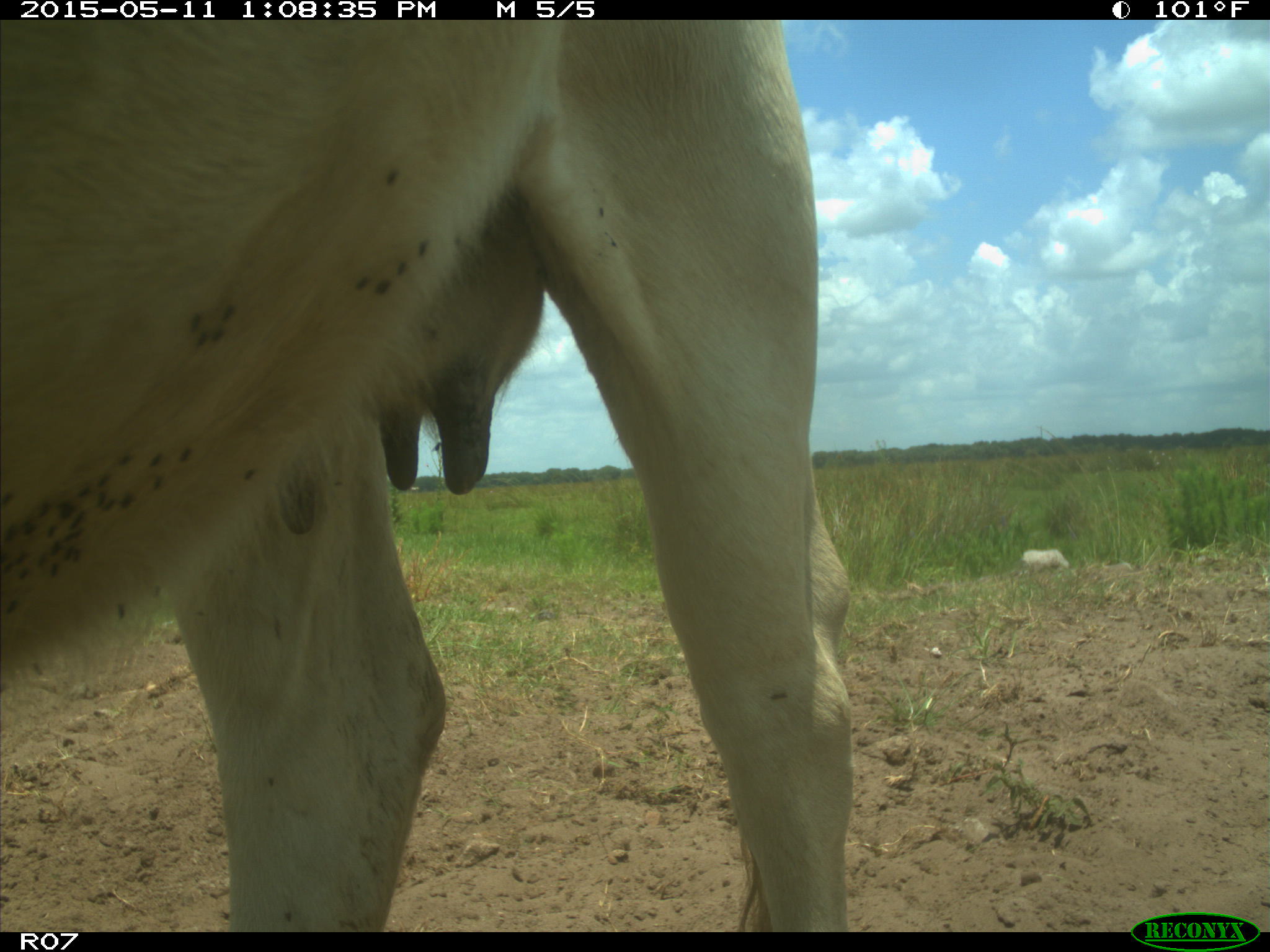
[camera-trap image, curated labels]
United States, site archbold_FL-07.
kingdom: Animalia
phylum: Chordata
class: Mammalia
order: Artiodactyla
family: Bovidae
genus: Bos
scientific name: Bos taurus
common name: domestic cow